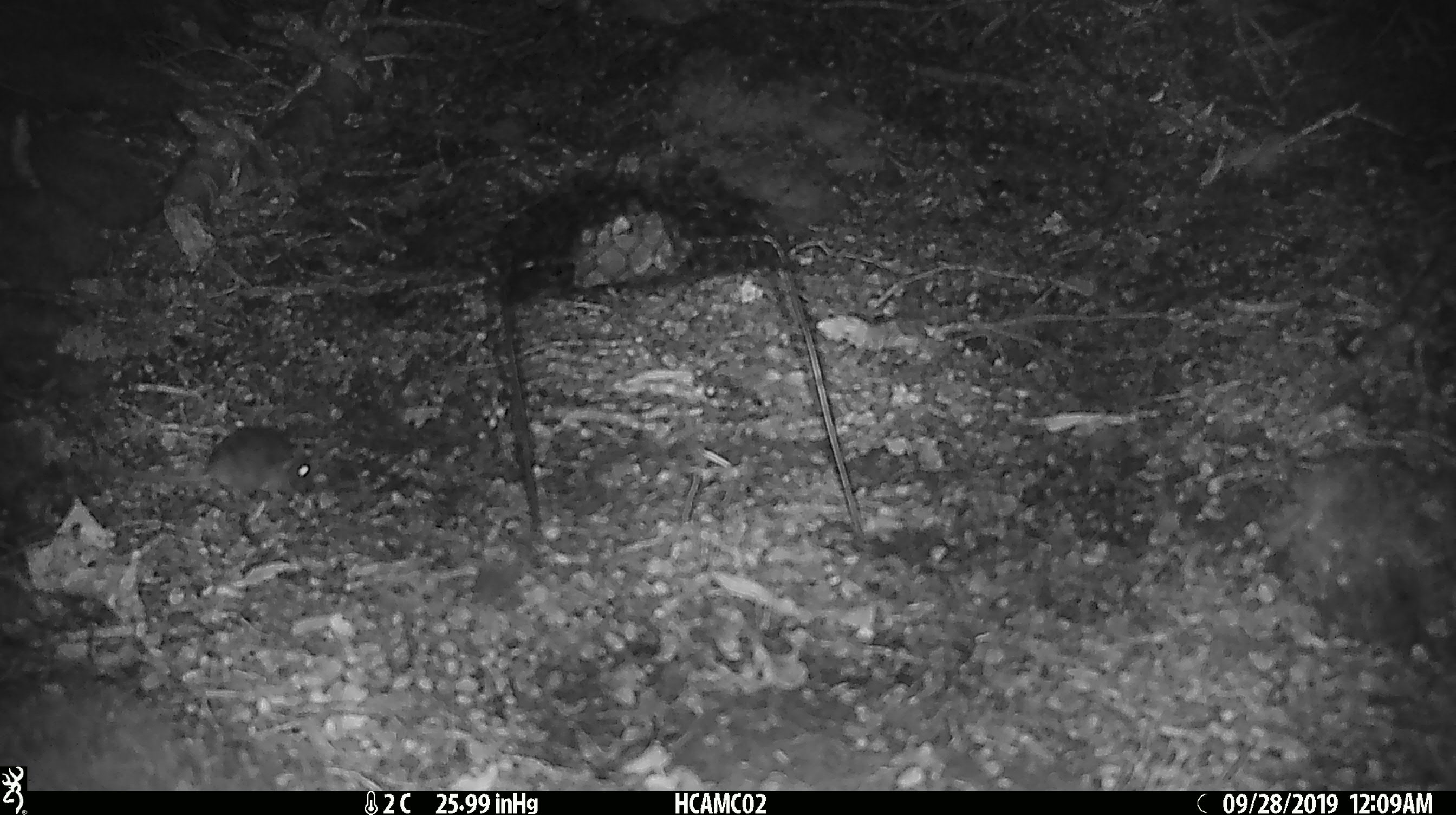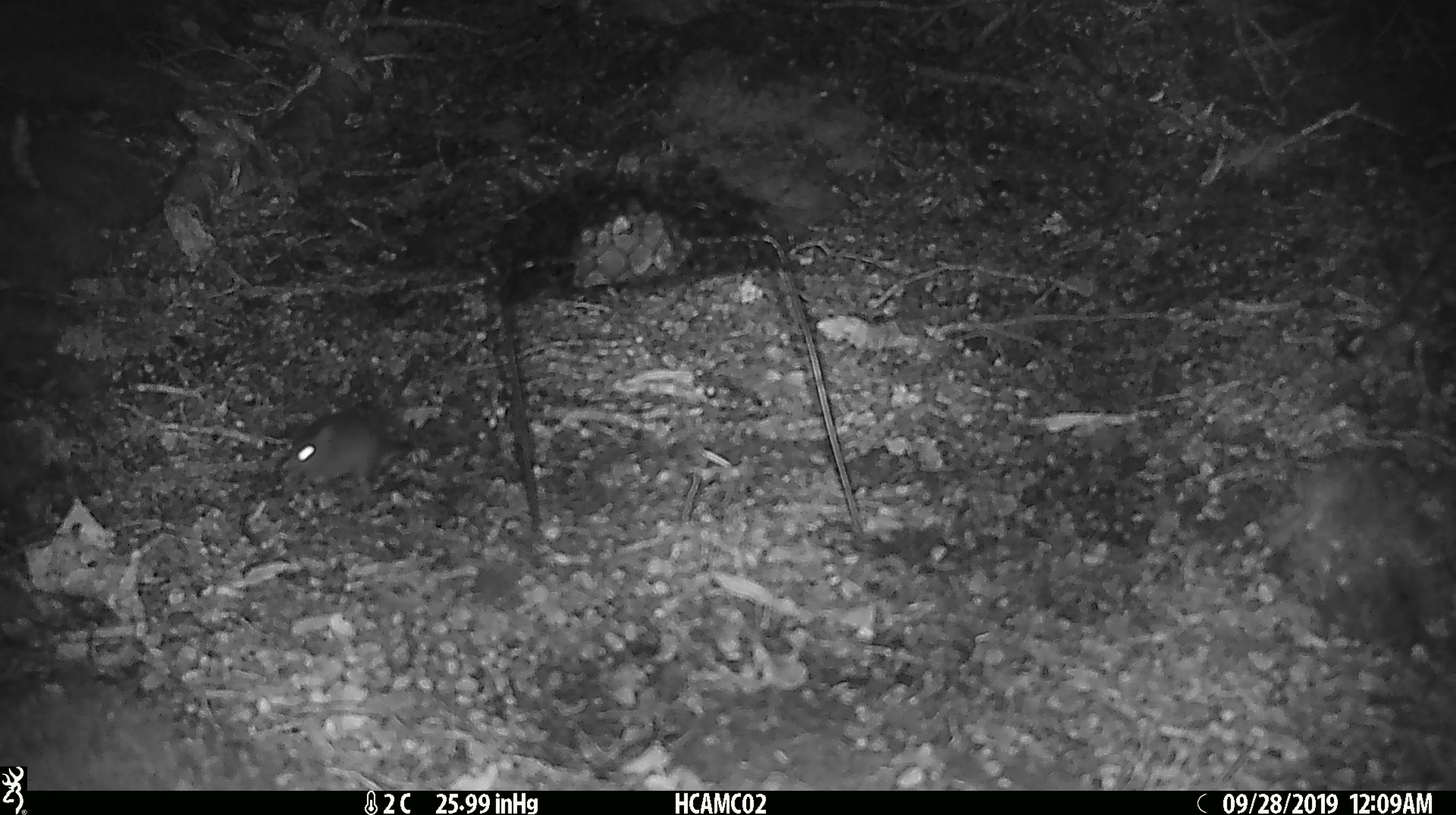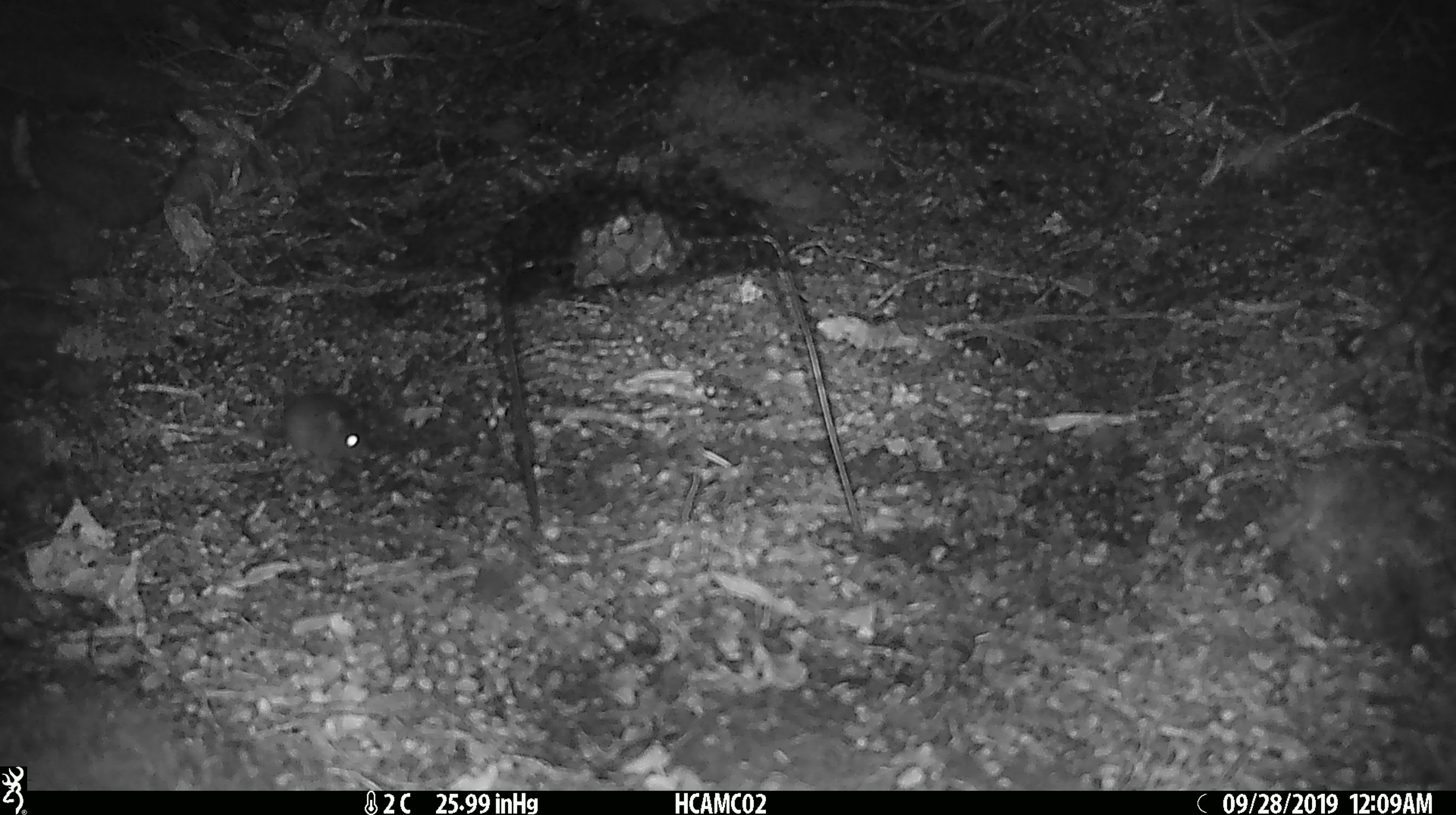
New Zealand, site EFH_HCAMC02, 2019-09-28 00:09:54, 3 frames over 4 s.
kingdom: Animalia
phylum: Chordata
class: Mammalia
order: Rodentia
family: Muridae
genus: Mus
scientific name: Mus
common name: mouse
Mouse (Mus).